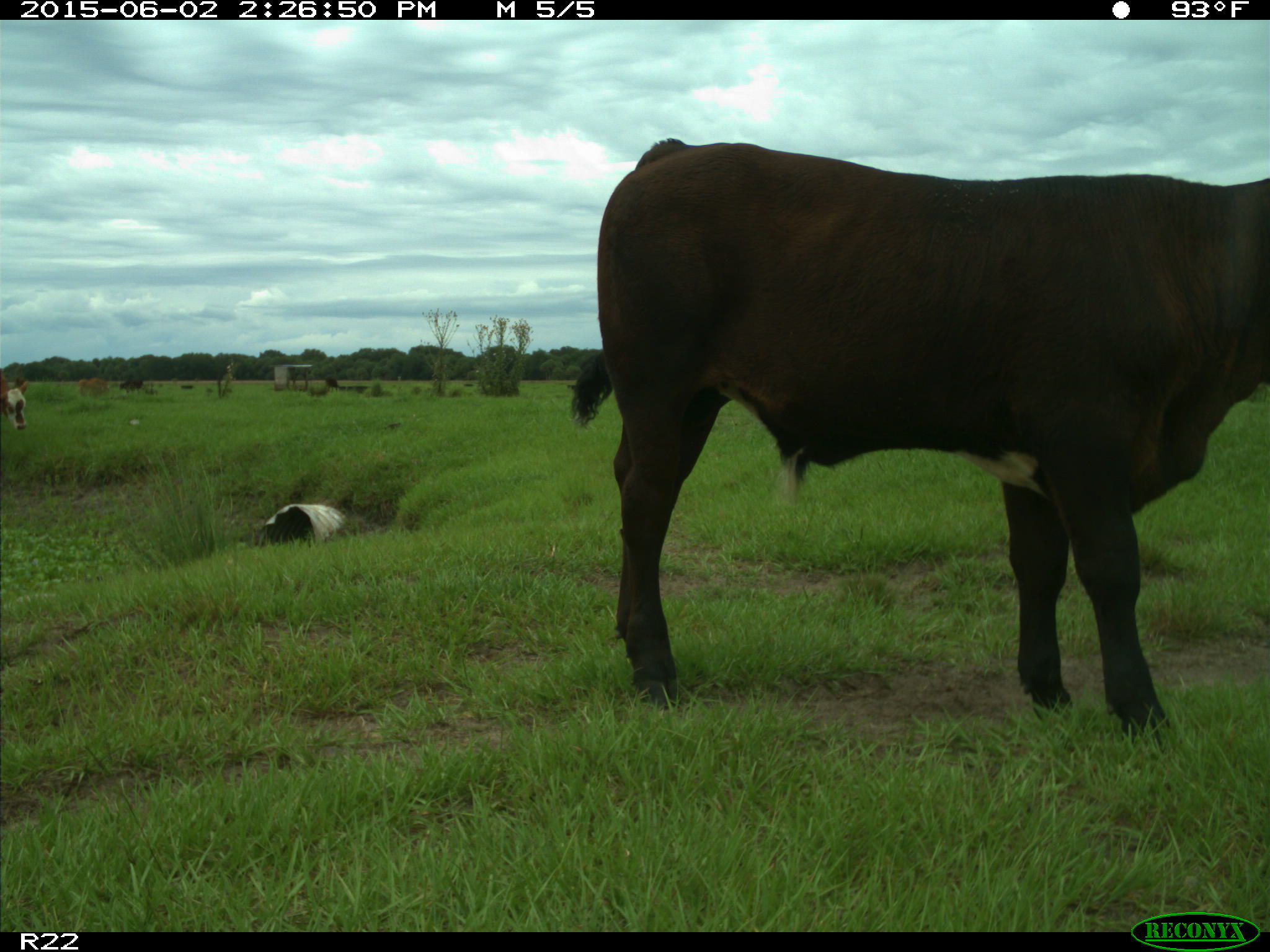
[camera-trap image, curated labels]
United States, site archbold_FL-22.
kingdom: Animalia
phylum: Chordata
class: Mammalia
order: Artiodactyla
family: Bovidae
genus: Bos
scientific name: Bos taurus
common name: domestic cow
Bos taurus (domestic cow).